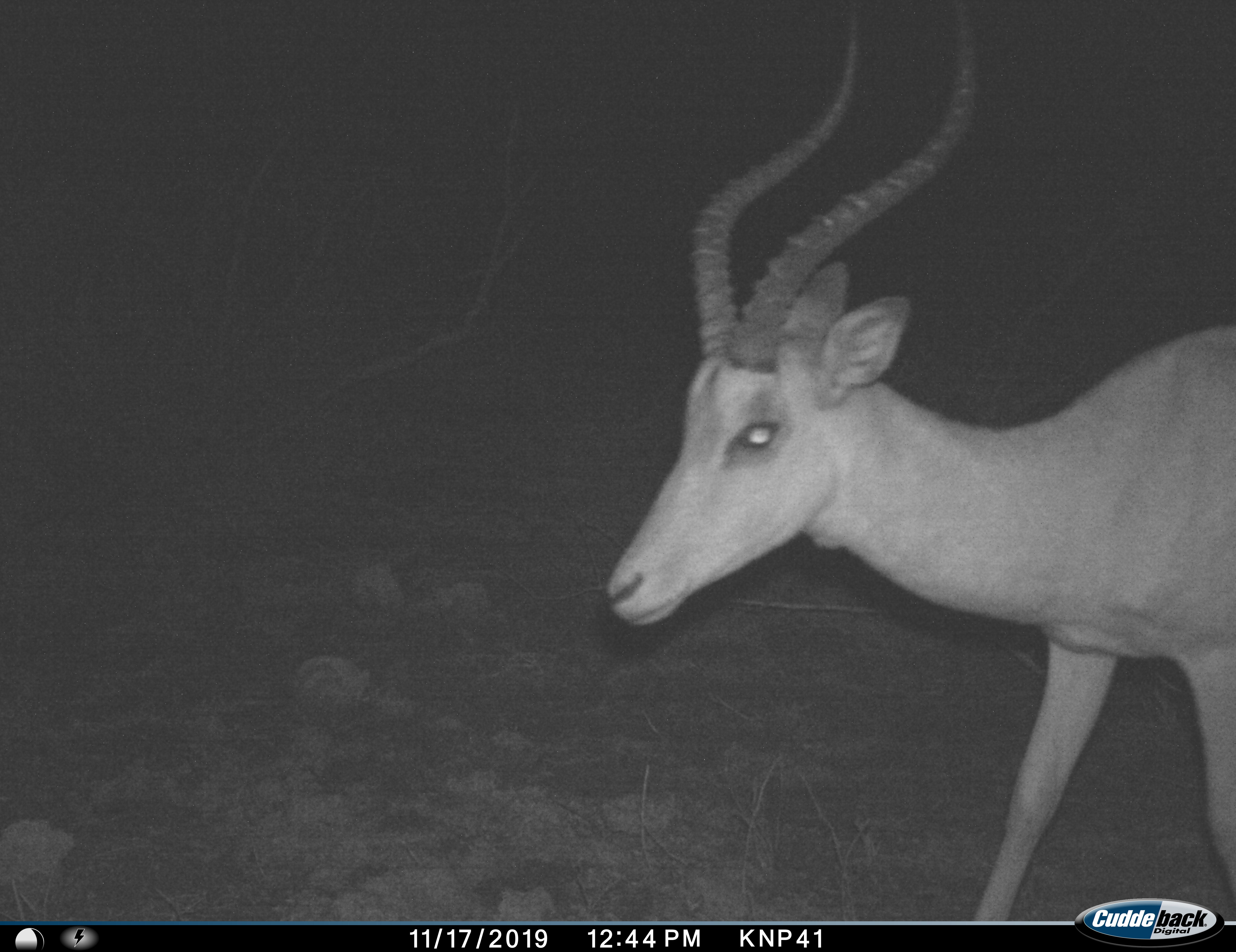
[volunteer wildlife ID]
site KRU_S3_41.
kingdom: Animalia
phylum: Chordata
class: Mammalia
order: Artiodactyla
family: Bovidae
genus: Aepyceros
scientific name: Aepyceros melampus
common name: impala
Impala (Aepyceros melampus), count 1. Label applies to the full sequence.